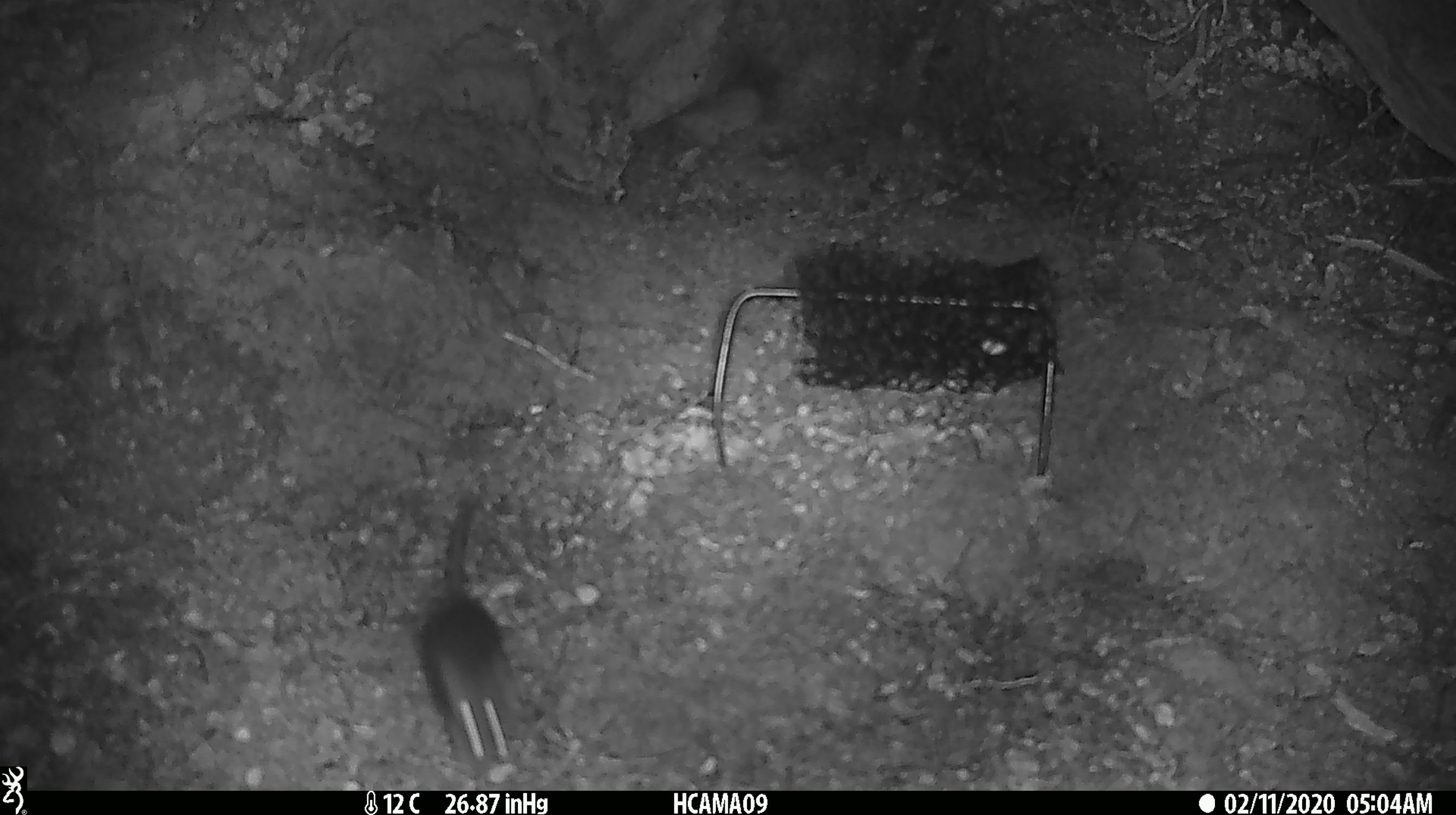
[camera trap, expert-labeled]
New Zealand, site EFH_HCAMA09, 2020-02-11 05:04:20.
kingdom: Animalia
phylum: Chordata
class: Mammalia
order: Rodentia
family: Muridae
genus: Mus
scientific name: Mus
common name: mouse